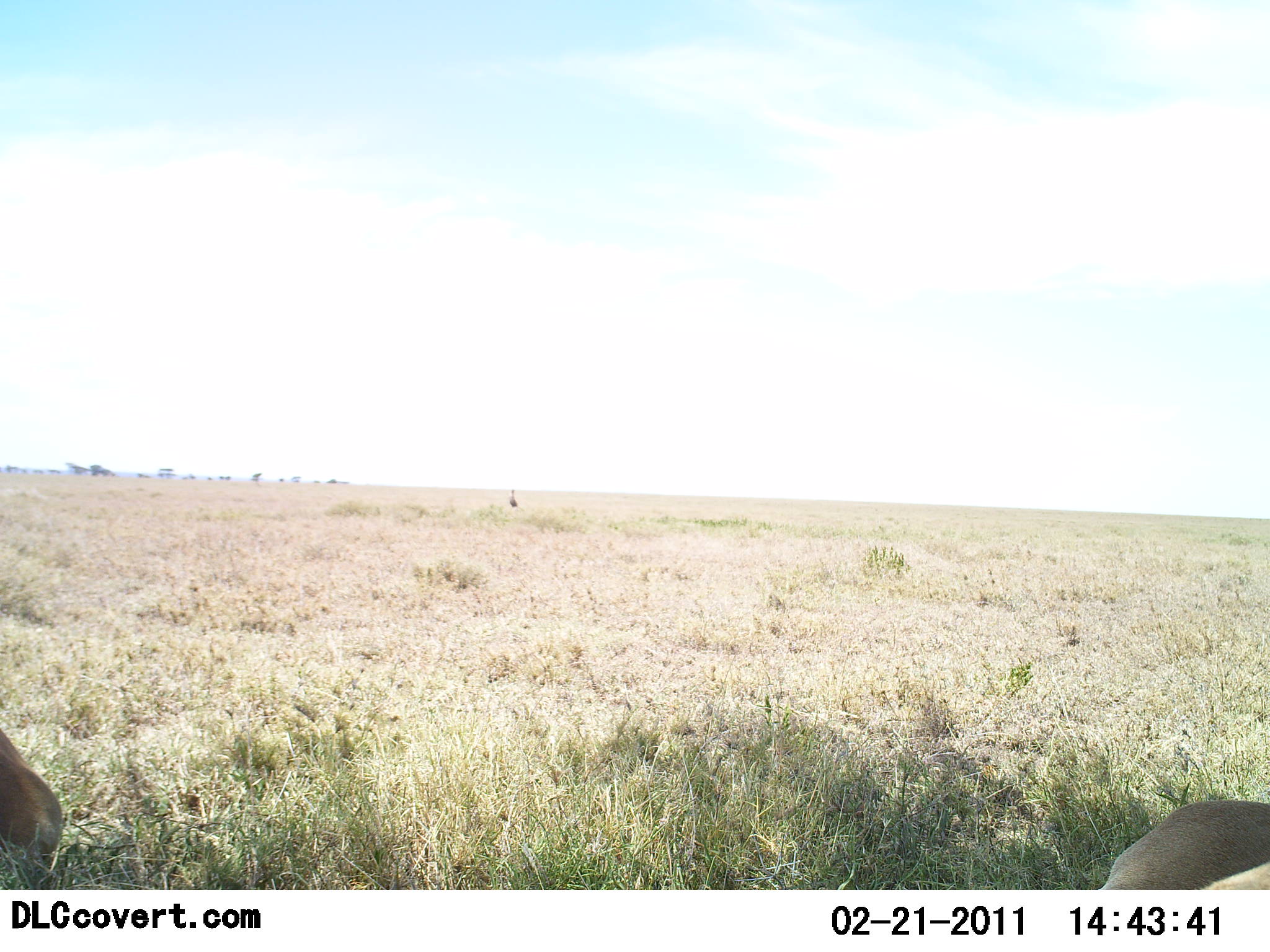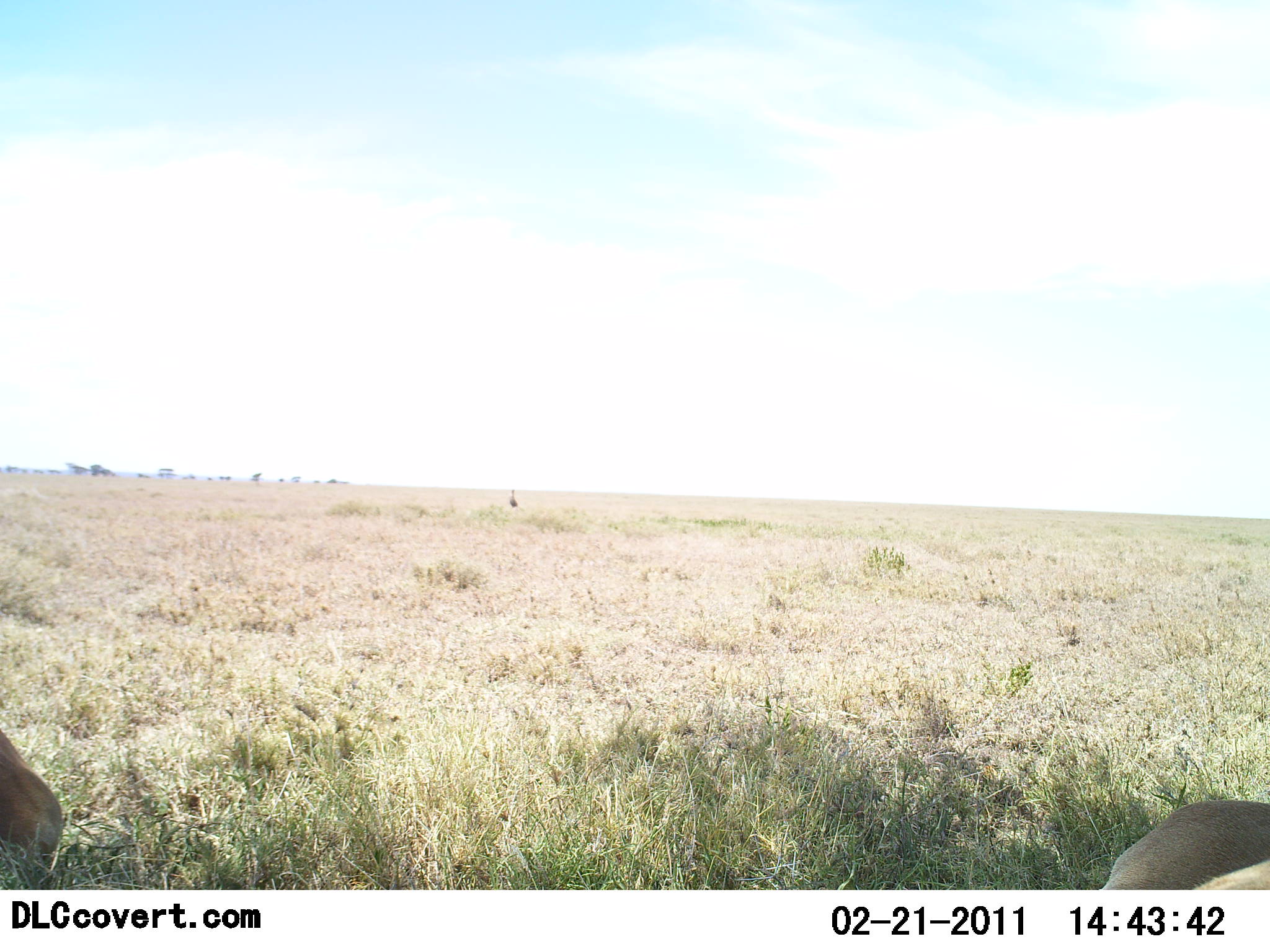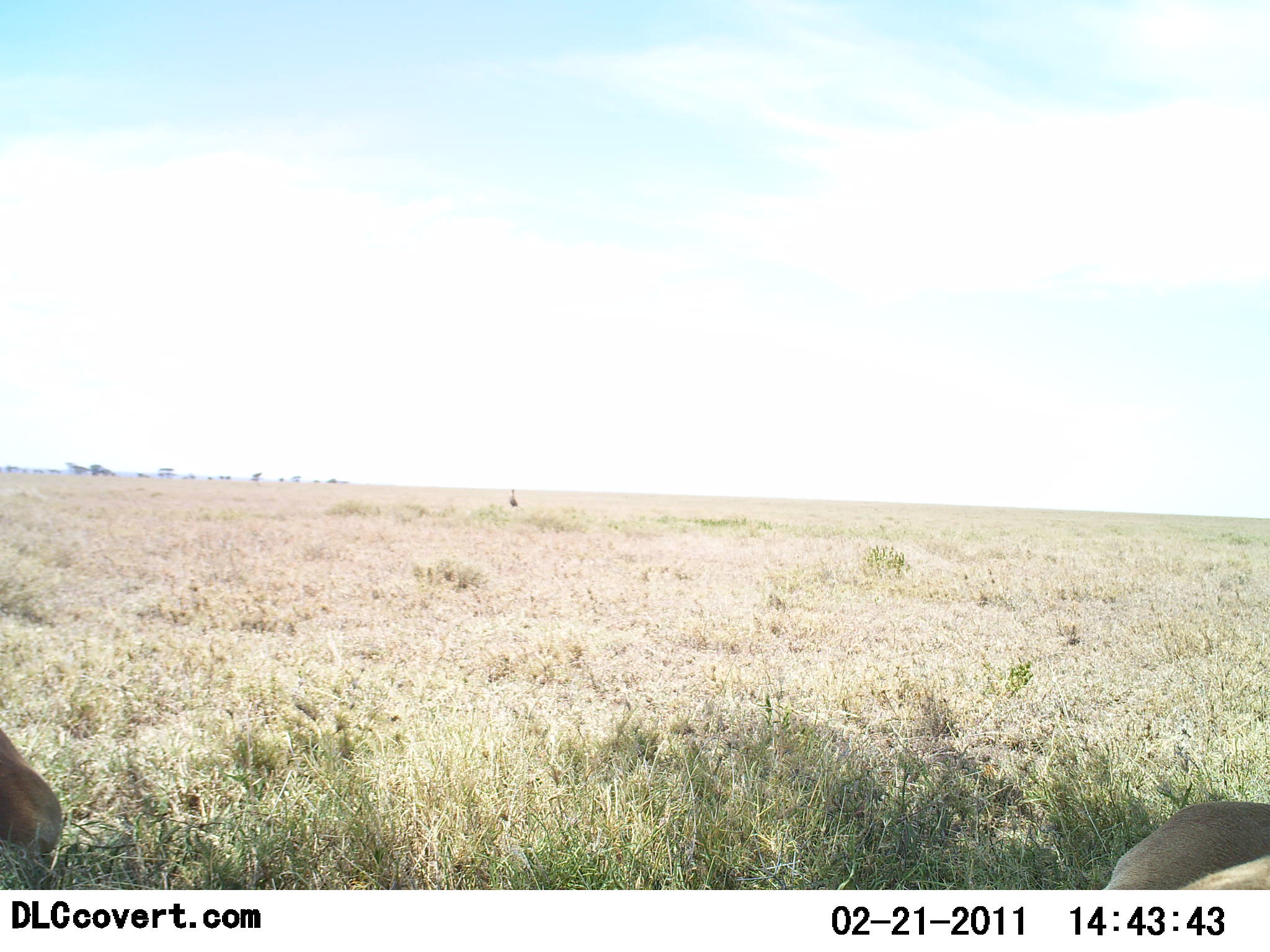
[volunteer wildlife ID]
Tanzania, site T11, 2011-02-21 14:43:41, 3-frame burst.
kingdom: Animalia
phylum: Chordata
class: Mammalia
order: Artiodactyla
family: Bovidae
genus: Nanger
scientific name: Nanger granti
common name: grant's gazelle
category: gazellegrants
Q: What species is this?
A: Gazellegrants (grant's gazelle) (Nanger granti).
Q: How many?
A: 2.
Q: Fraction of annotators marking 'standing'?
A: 20%.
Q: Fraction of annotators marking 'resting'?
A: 60%.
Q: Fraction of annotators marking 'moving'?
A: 0%.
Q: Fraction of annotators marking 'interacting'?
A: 0%.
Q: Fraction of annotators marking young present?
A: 0%.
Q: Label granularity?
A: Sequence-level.